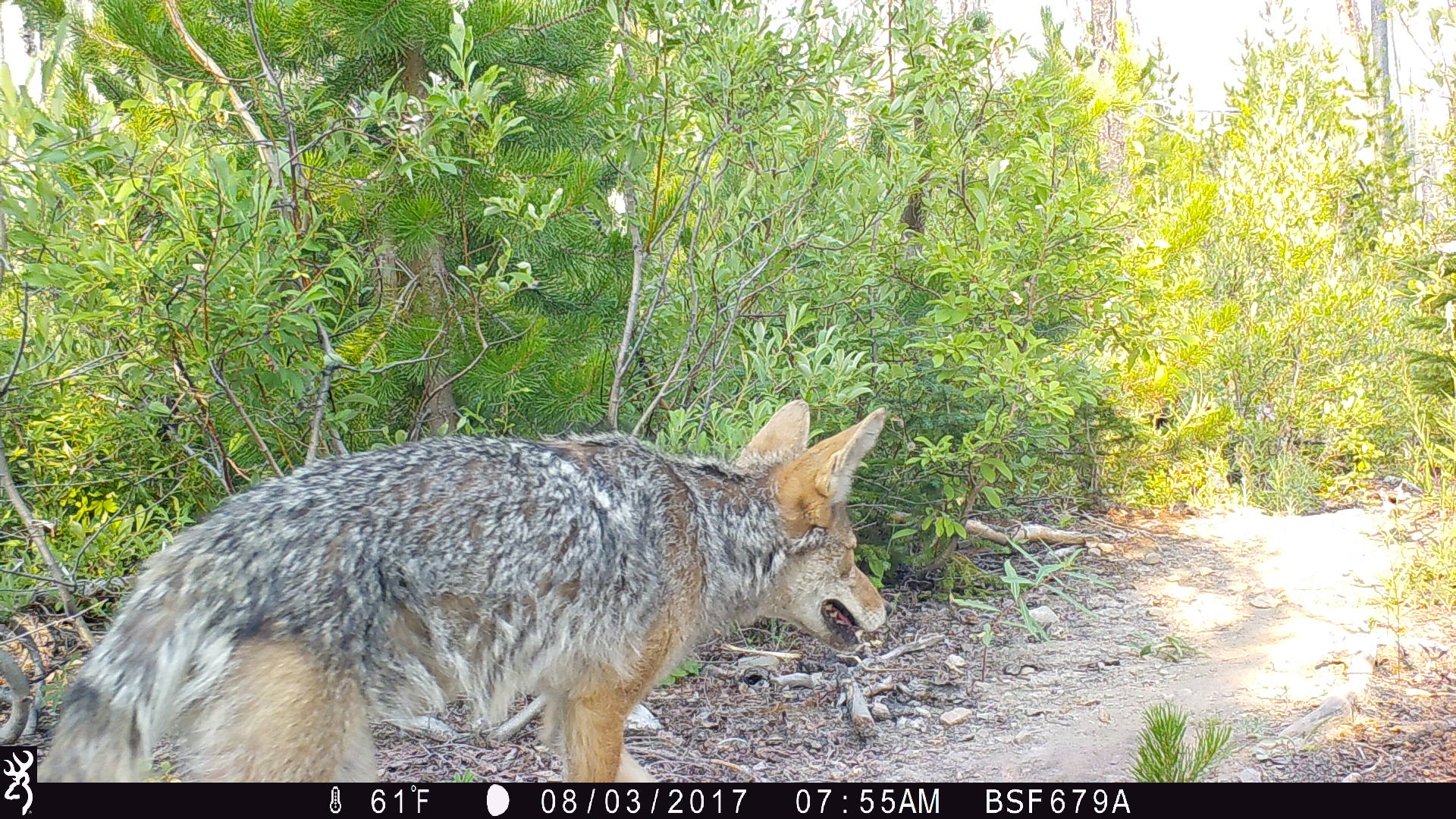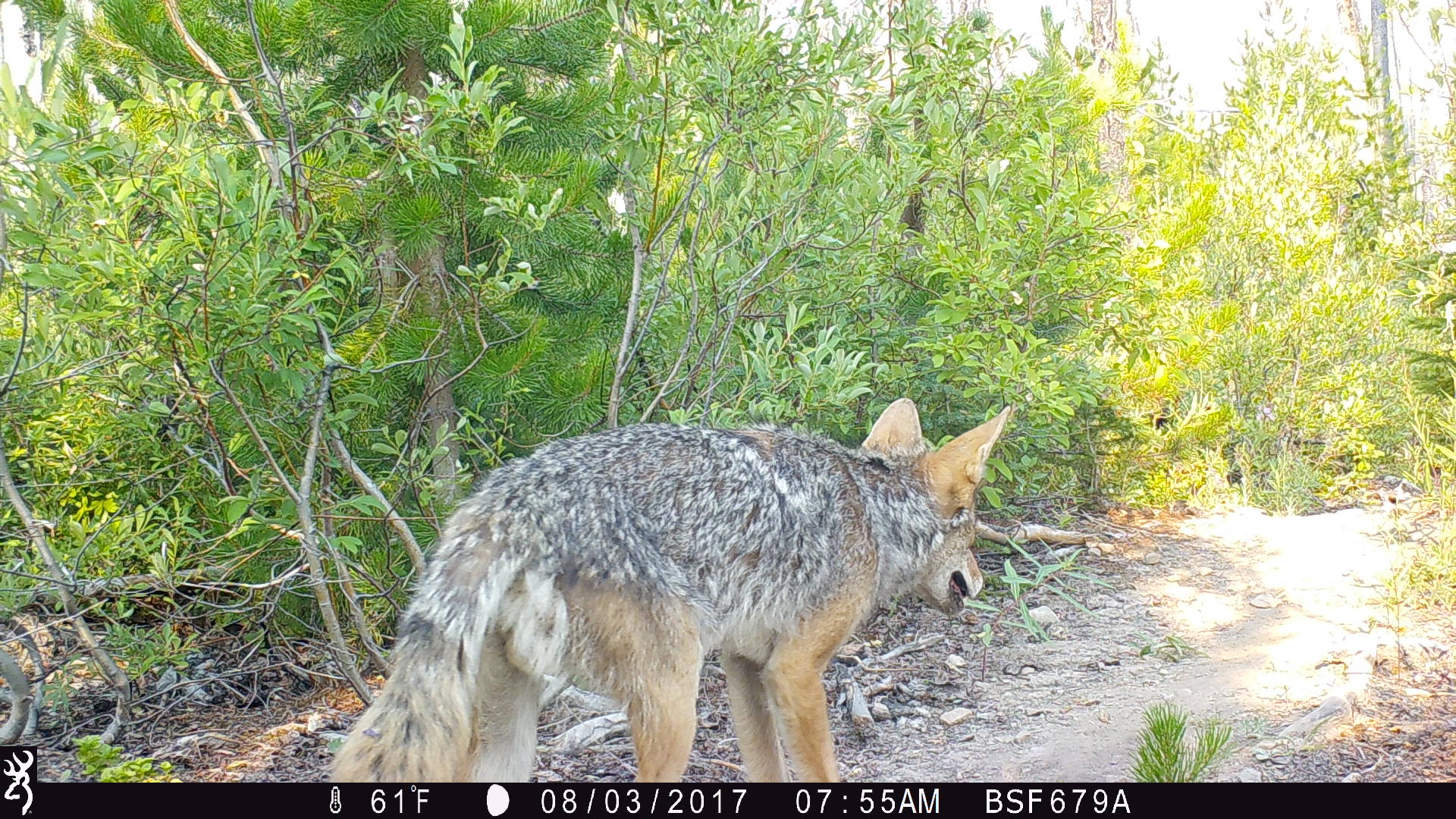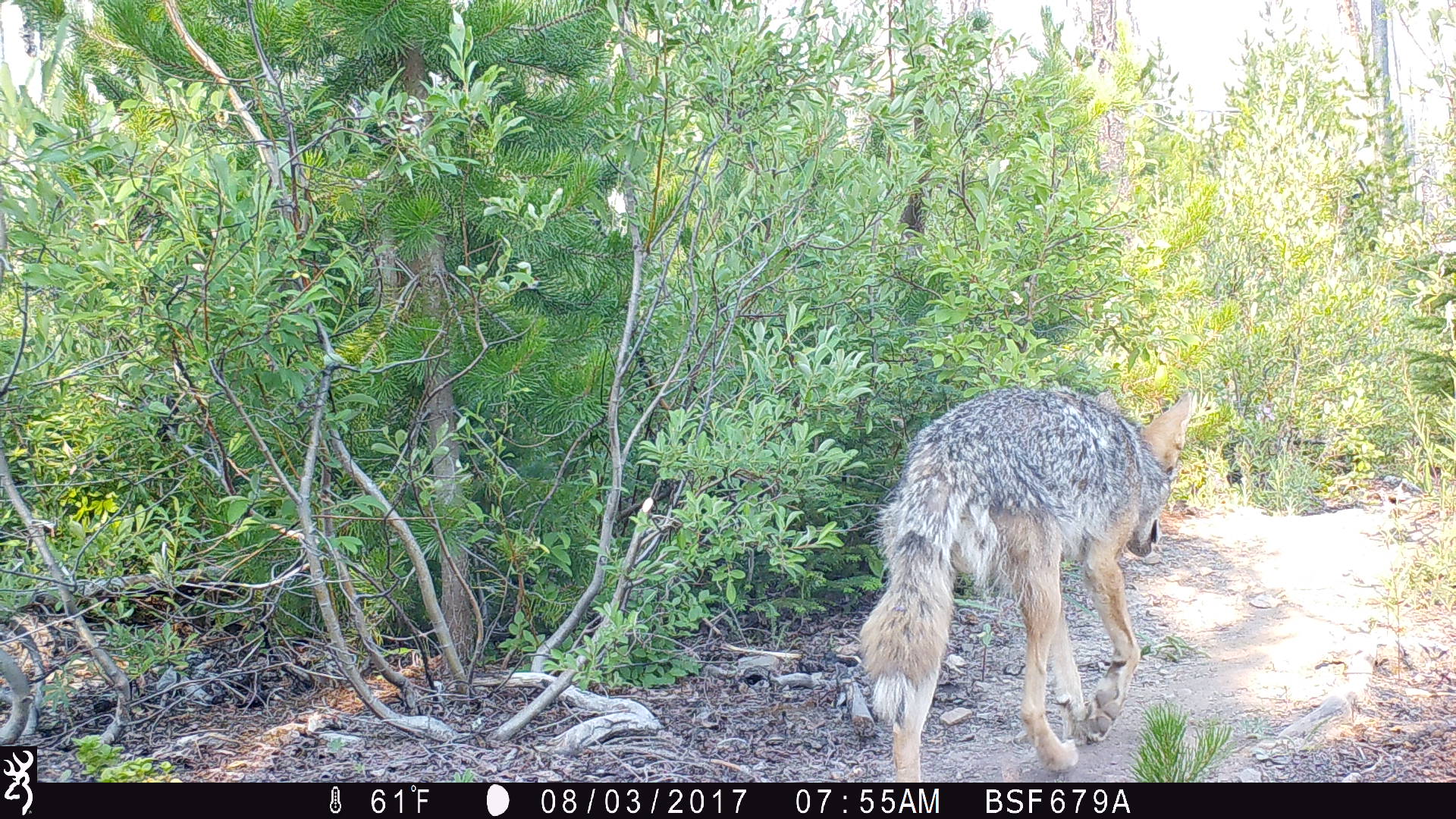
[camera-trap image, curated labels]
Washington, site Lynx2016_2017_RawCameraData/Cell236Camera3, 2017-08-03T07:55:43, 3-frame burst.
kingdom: Animalia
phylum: Chordata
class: Mammalia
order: Carnivora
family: Canidae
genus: Canis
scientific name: Canis latrans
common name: coyote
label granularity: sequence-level